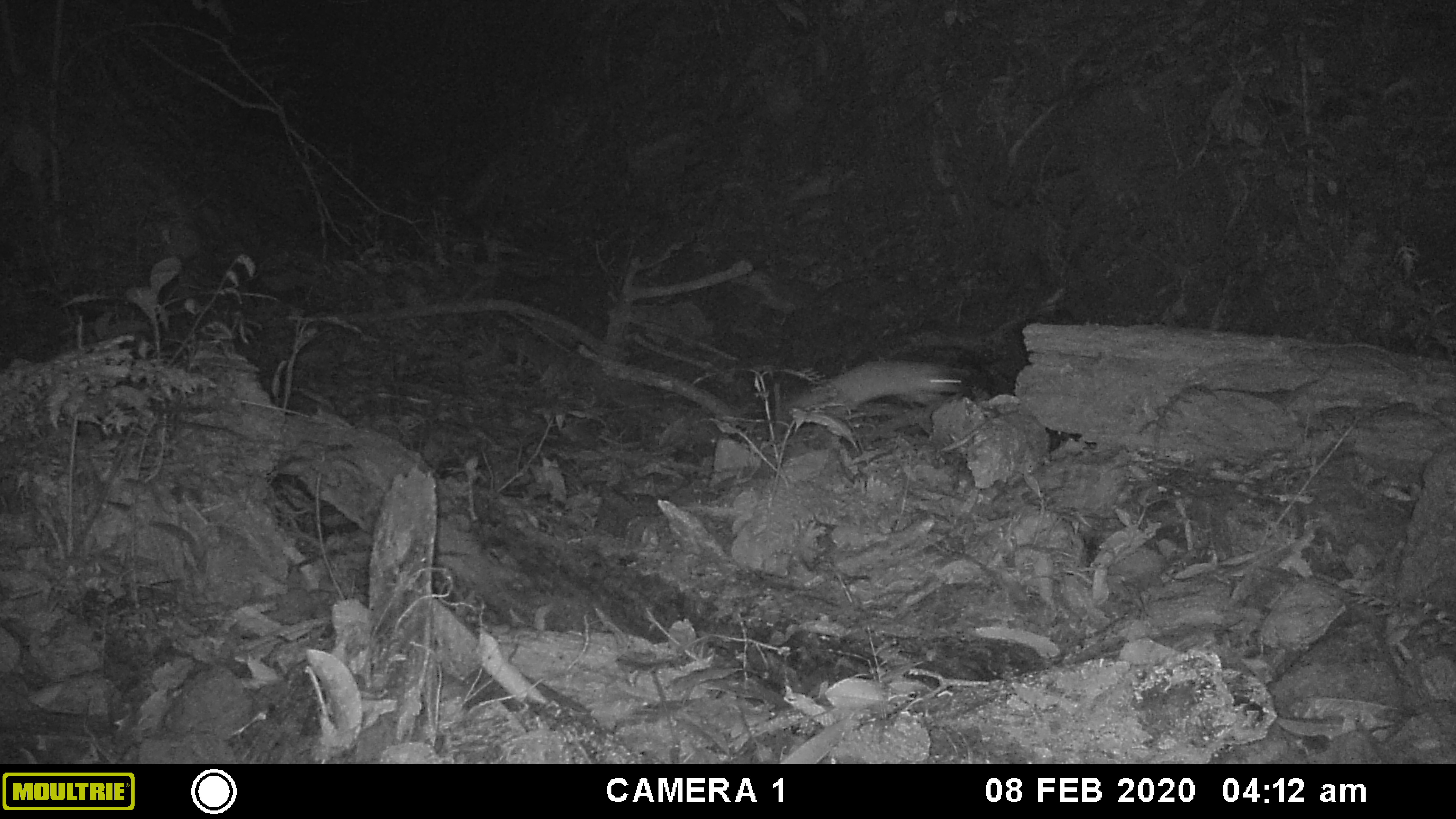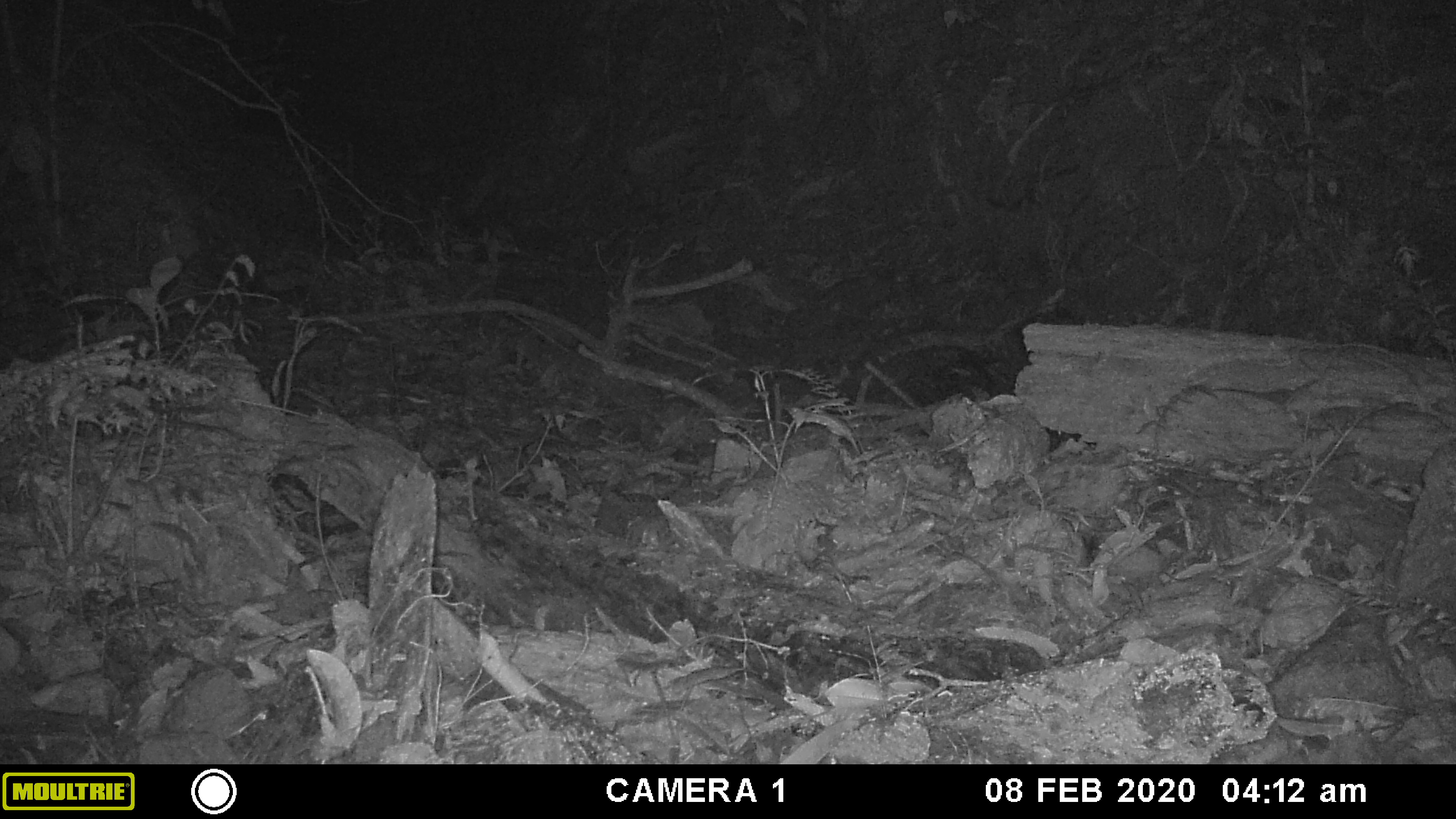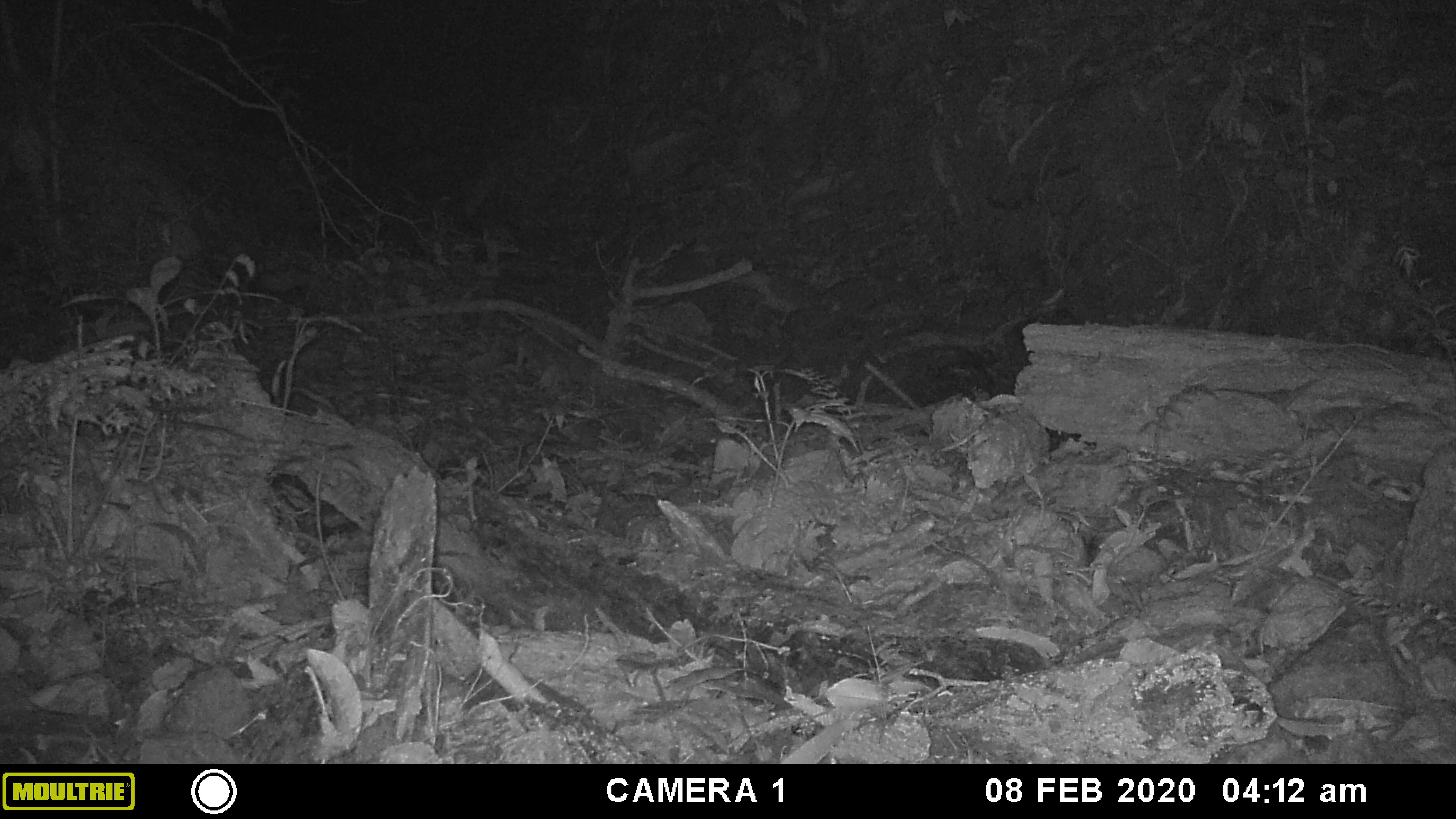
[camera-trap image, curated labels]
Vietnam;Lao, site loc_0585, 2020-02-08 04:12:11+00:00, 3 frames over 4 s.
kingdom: Animalia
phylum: Chordata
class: Mammalia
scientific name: Mammalia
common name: mammal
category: unidentified small mammal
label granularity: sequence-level